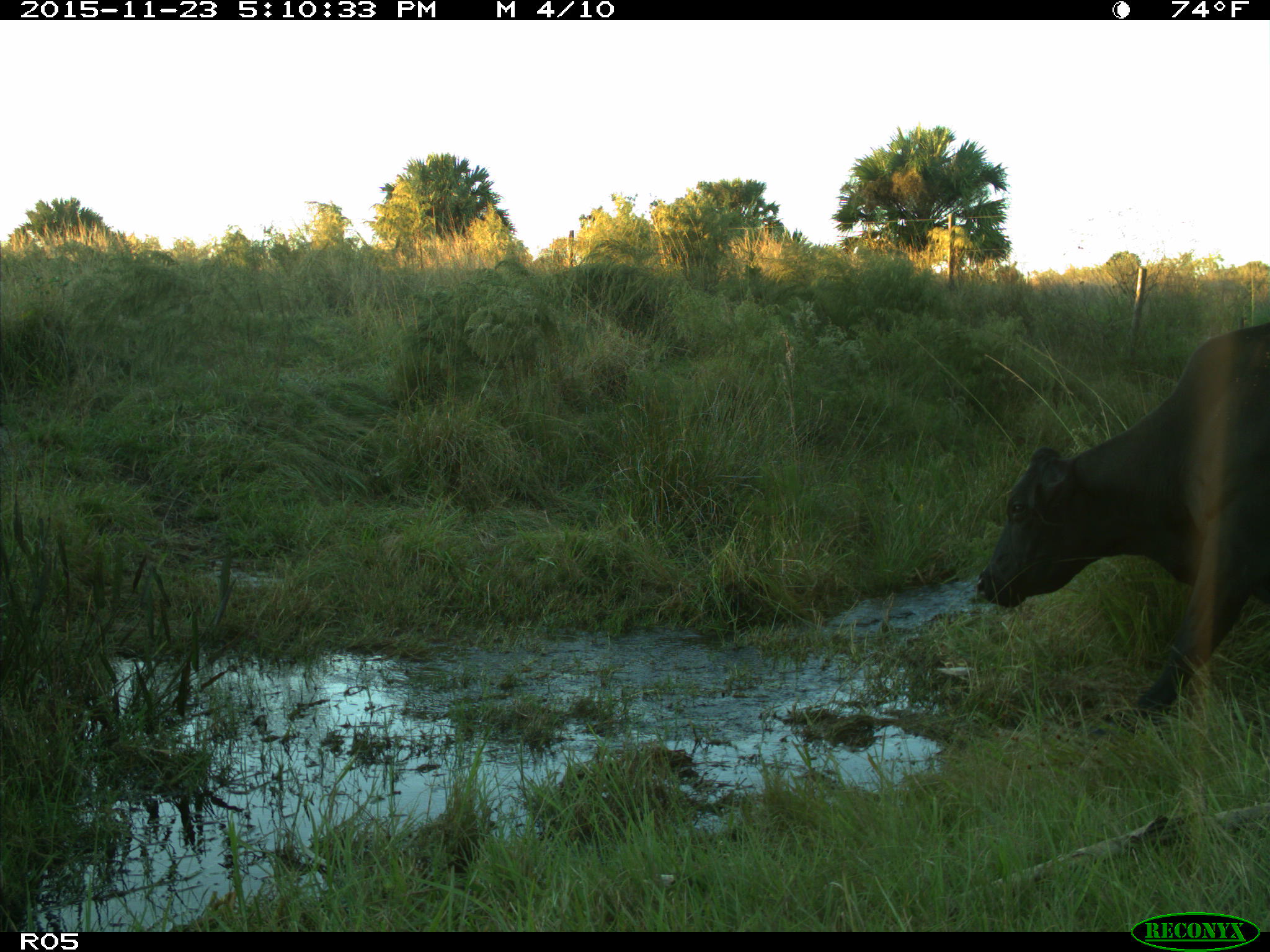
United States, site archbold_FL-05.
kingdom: Animalia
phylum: Chordata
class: Mammalia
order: Artiodactyla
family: Bovidae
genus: Bos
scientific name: Bos taurus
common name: domestic cow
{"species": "Bos taurus (domestic cow)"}